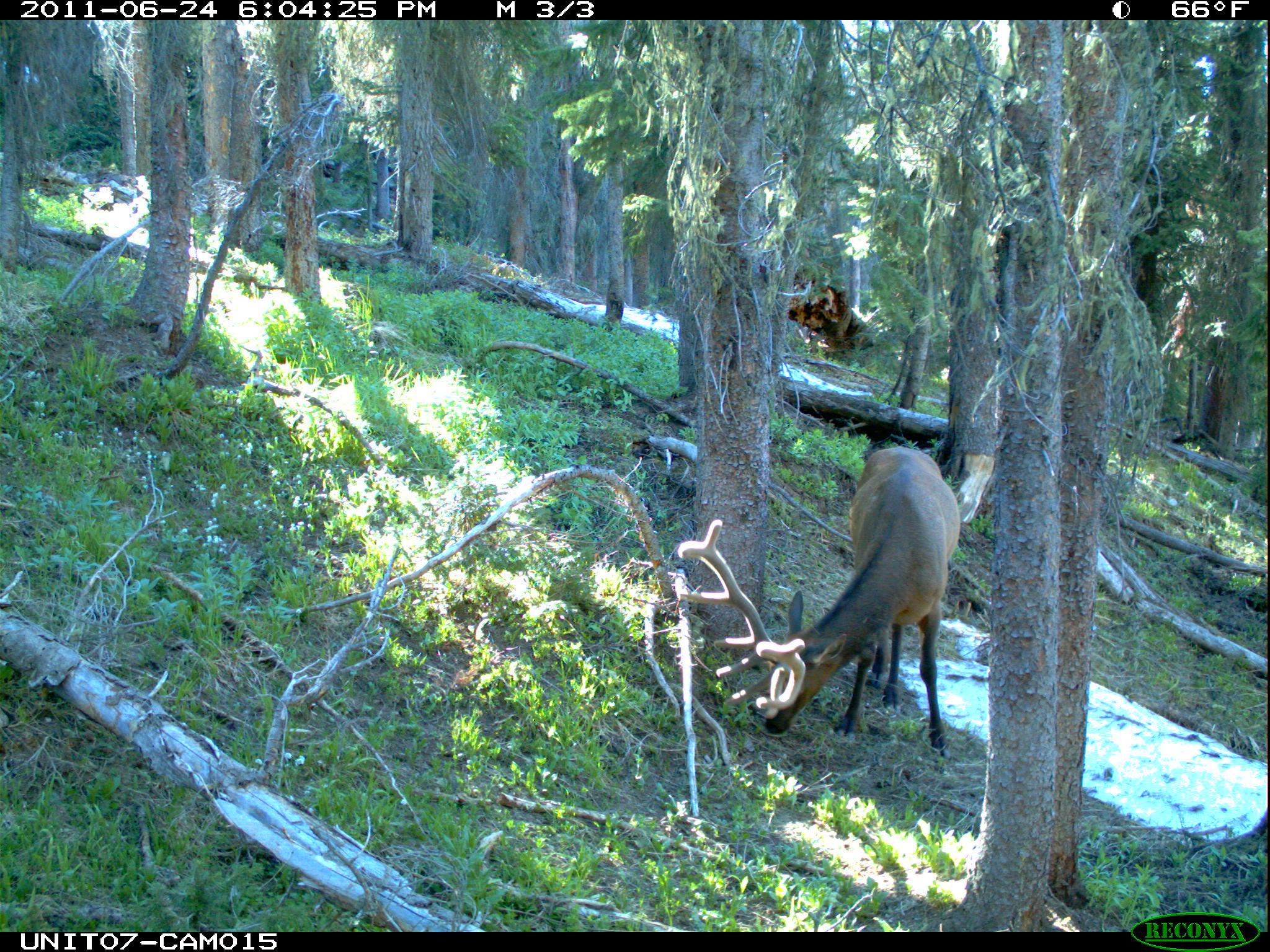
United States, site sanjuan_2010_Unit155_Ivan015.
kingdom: Animalia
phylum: Chordata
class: Mammalia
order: Artiodactyla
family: Cervidae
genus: Cervus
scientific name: Cervus elaphus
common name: red deer